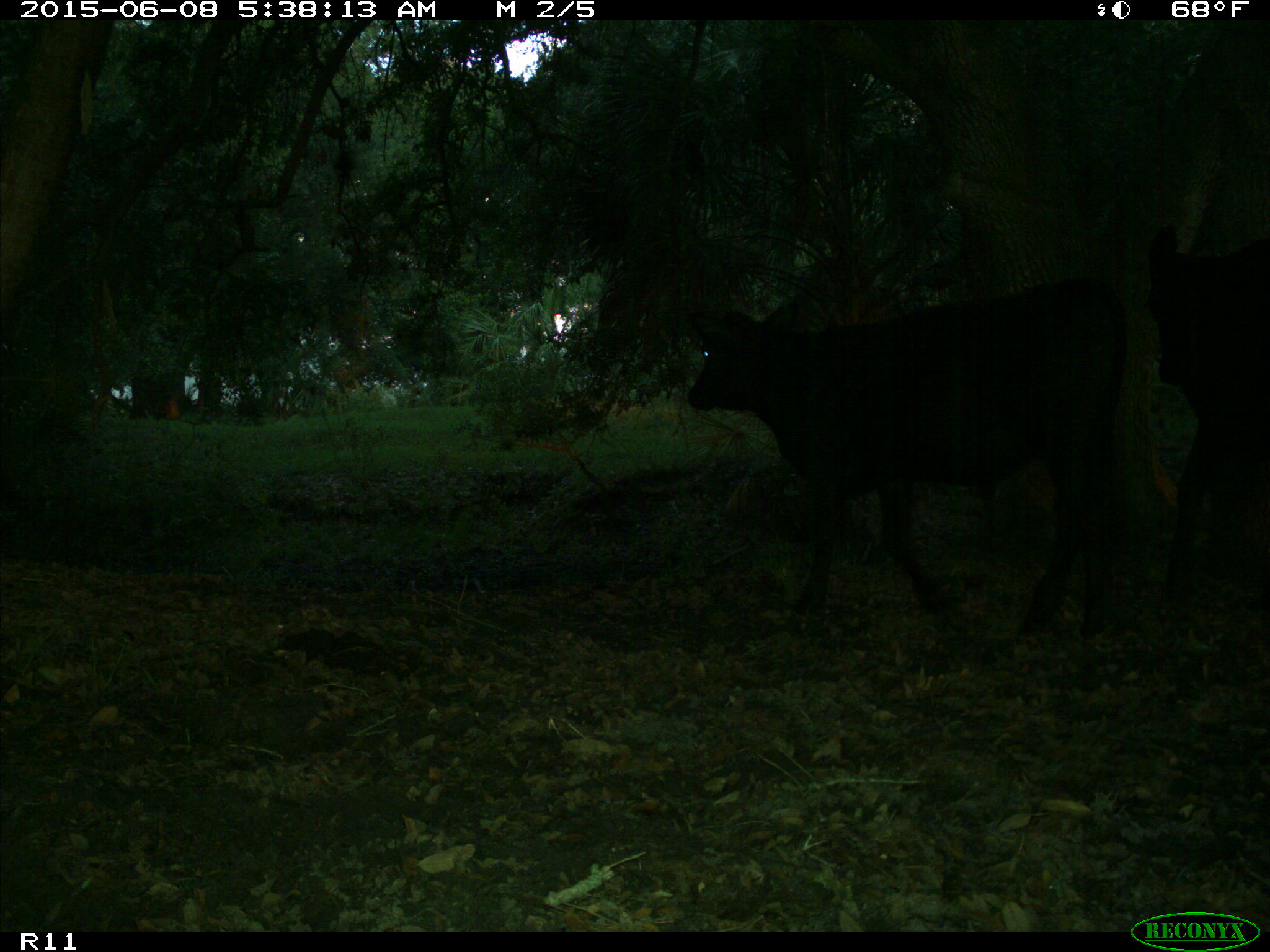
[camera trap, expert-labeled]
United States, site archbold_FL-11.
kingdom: Animalia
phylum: Chordata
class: Mammalia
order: Artiodactyla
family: Bovidae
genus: Bos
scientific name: Bos taurus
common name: domestic cow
Bos taurus (domestic cow).